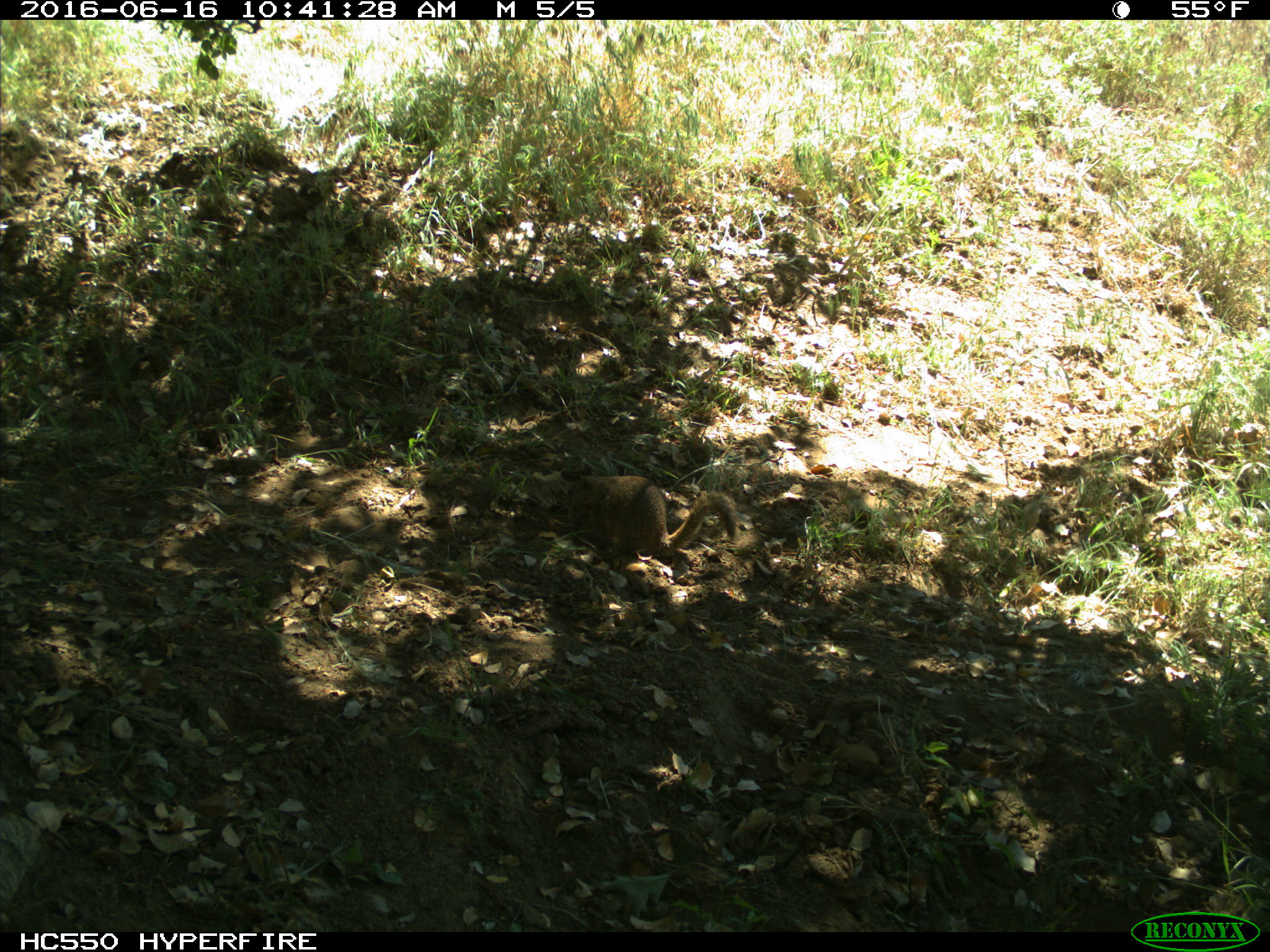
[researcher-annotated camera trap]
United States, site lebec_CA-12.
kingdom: Animalia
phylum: Chordata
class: Mammalia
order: Rodentia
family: Sciuridae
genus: Otospermophilus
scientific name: Otospermophilus beecheyi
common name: california ground squirrel